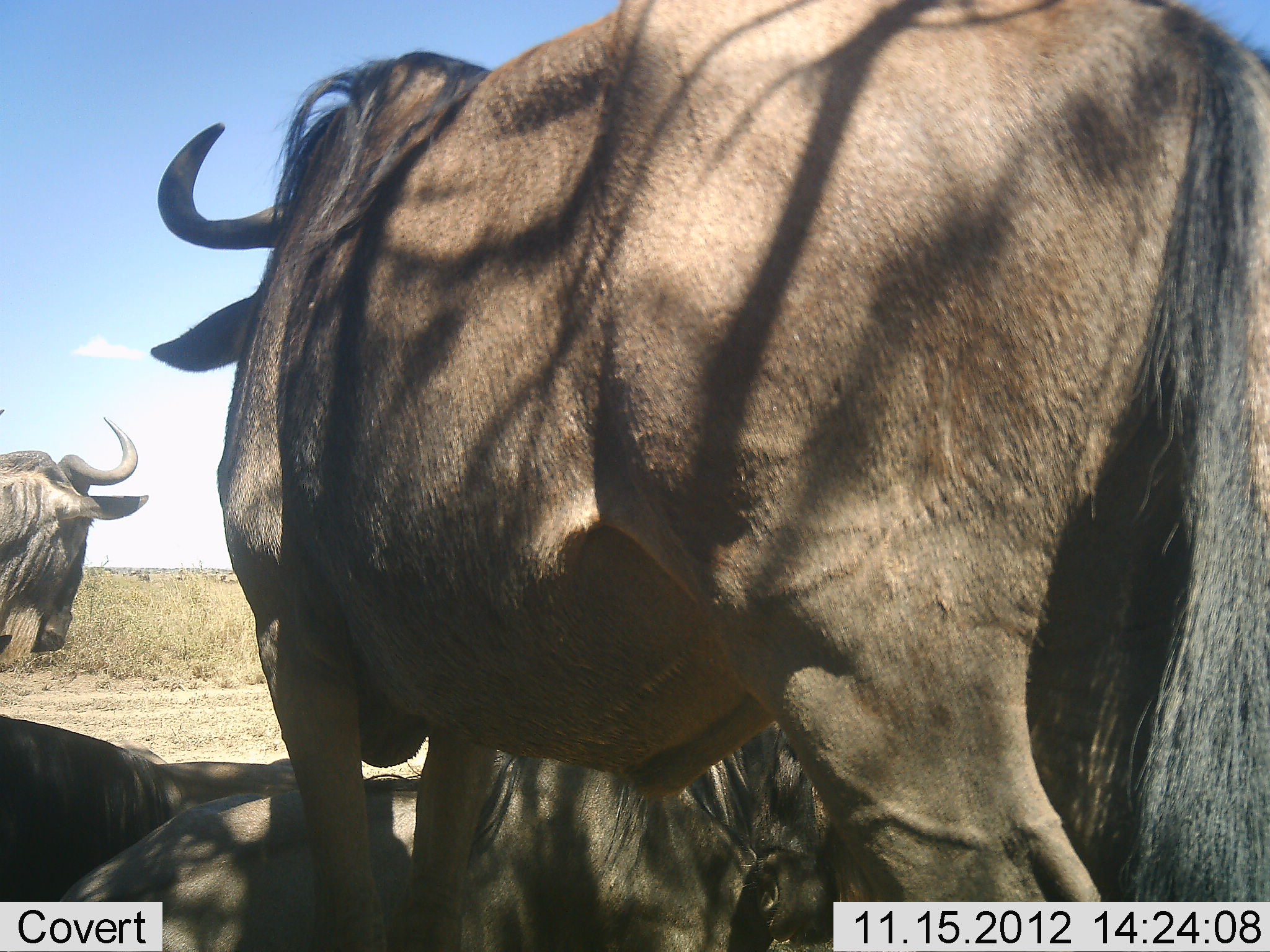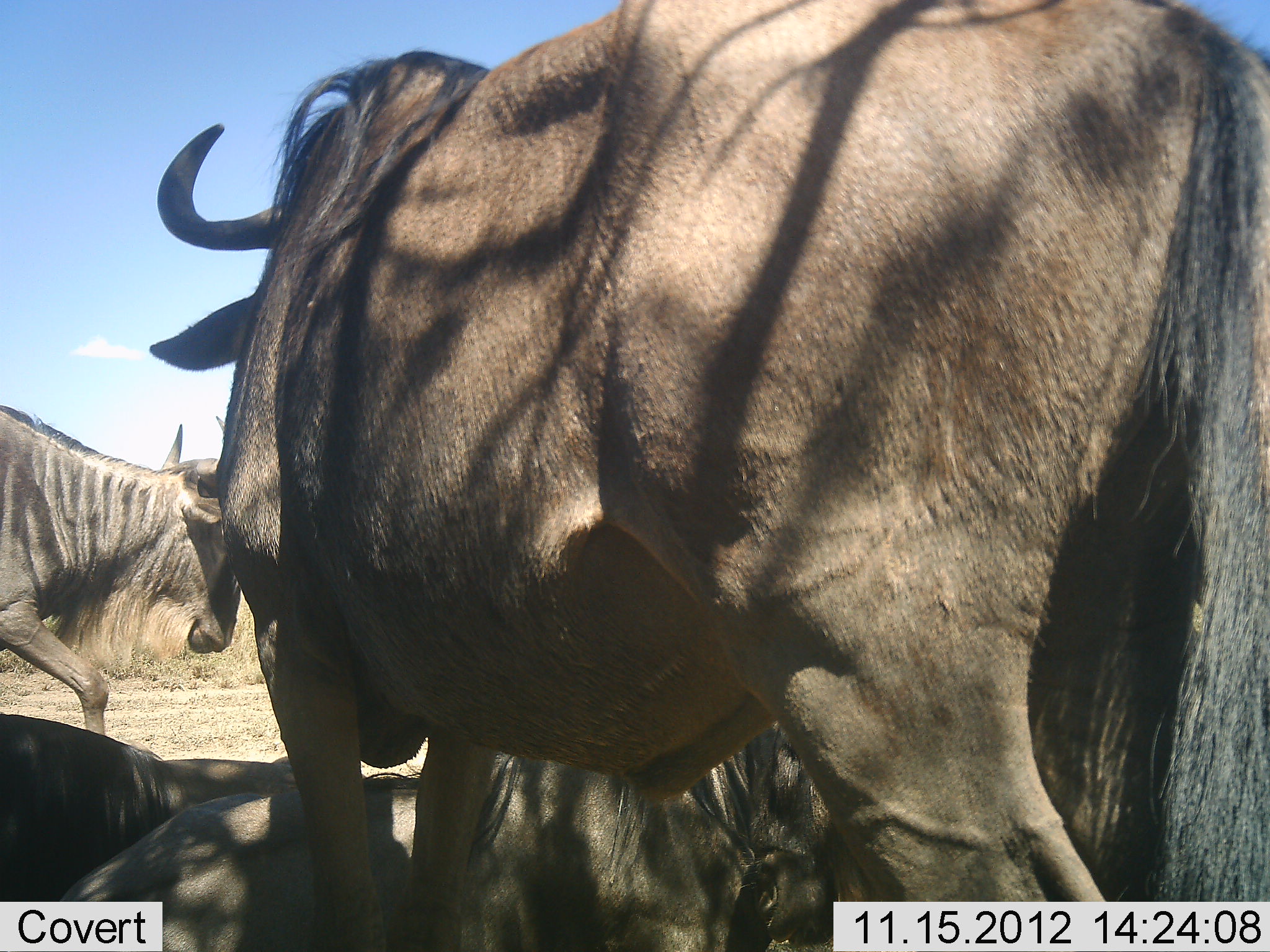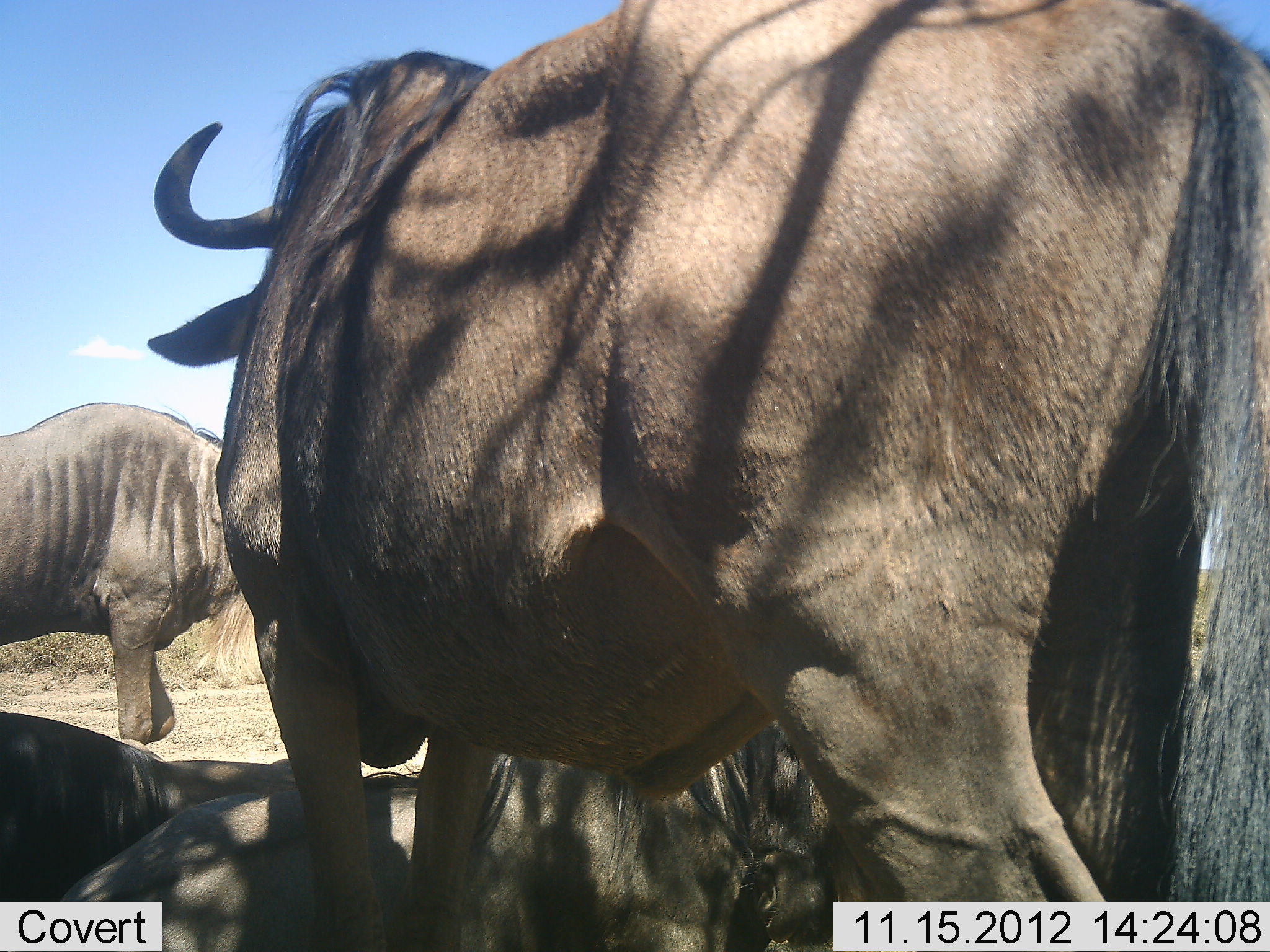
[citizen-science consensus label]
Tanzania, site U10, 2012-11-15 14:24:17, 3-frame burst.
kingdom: Animalia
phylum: Chordata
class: Mammalia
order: Artiodactyla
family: Bovidae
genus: Connochaetes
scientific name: Connochaetes taurinus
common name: blue wildebeest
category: wildebeest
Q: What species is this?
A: Wildebeest (blue wildebeest) (Connochaetes taurinus).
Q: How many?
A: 4.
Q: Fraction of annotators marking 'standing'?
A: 90%.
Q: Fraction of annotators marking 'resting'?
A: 100%.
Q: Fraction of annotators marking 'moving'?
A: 80%.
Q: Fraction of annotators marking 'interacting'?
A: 0%.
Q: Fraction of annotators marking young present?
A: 0%.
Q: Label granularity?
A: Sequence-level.